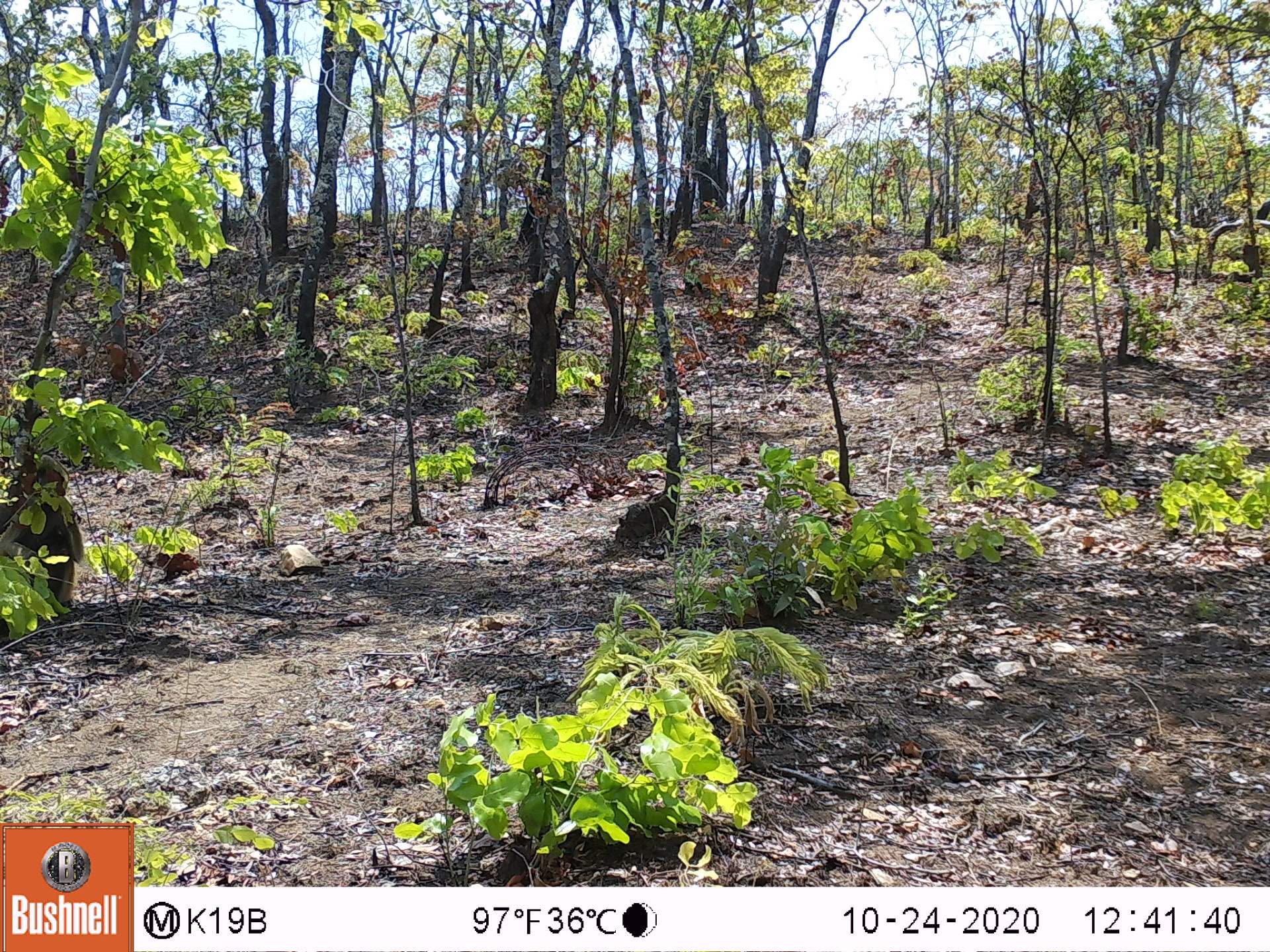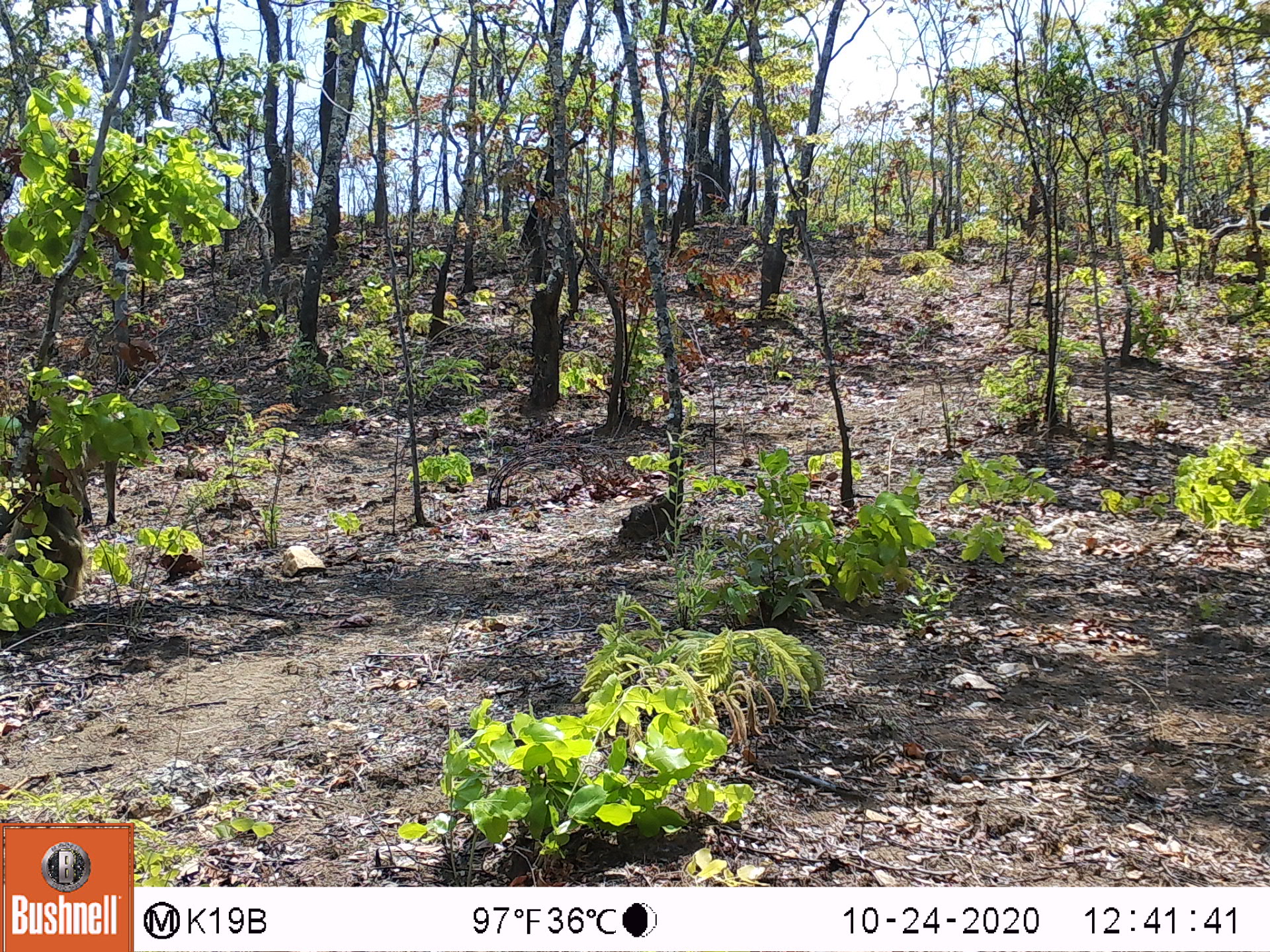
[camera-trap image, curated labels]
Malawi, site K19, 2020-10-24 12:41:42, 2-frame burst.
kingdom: Animalia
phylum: Chordata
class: Mammalia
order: Primates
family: Cercopithecidae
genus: Papio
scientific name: Papio cynocephalus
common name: yellow baboon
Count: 2.